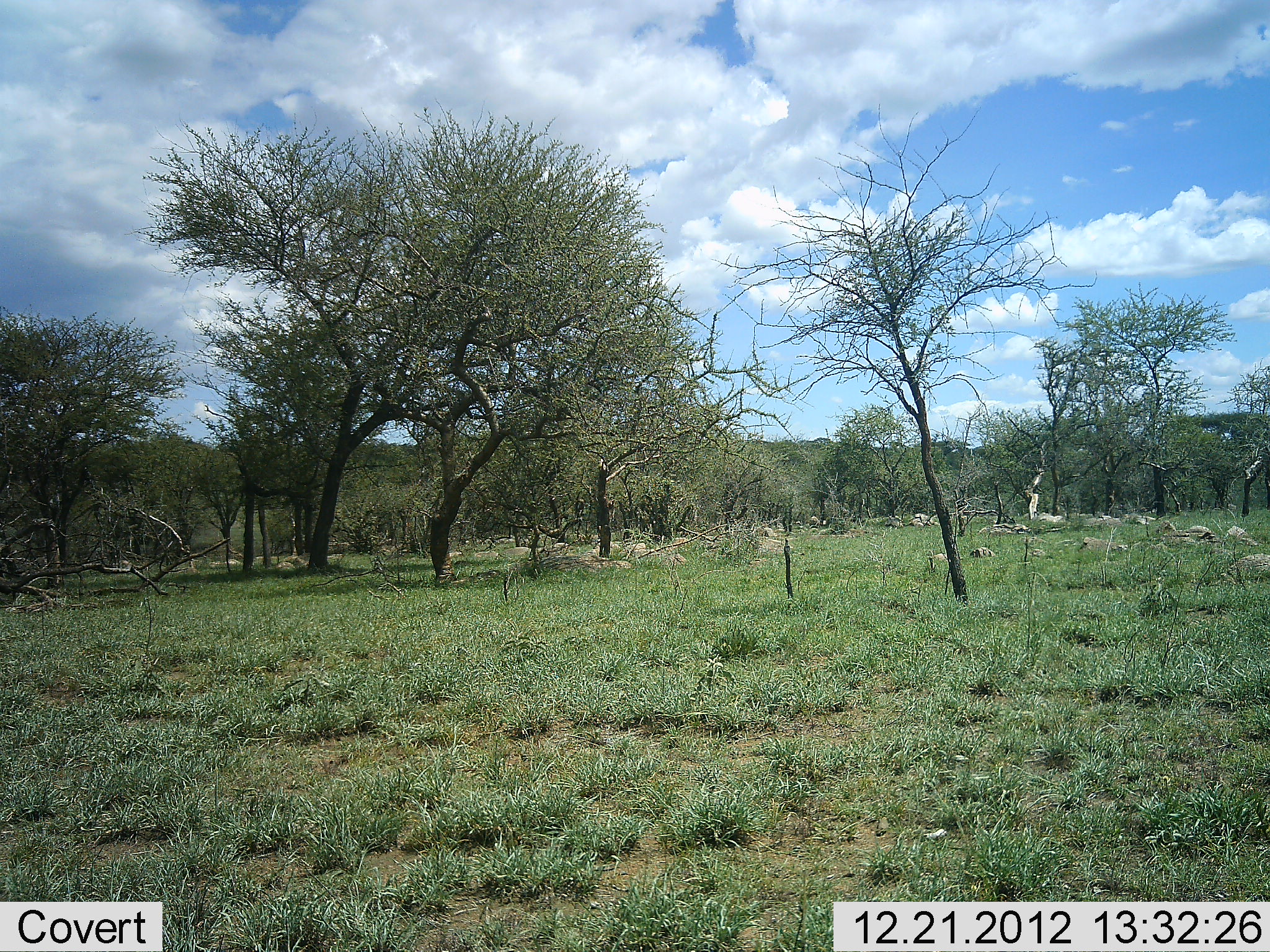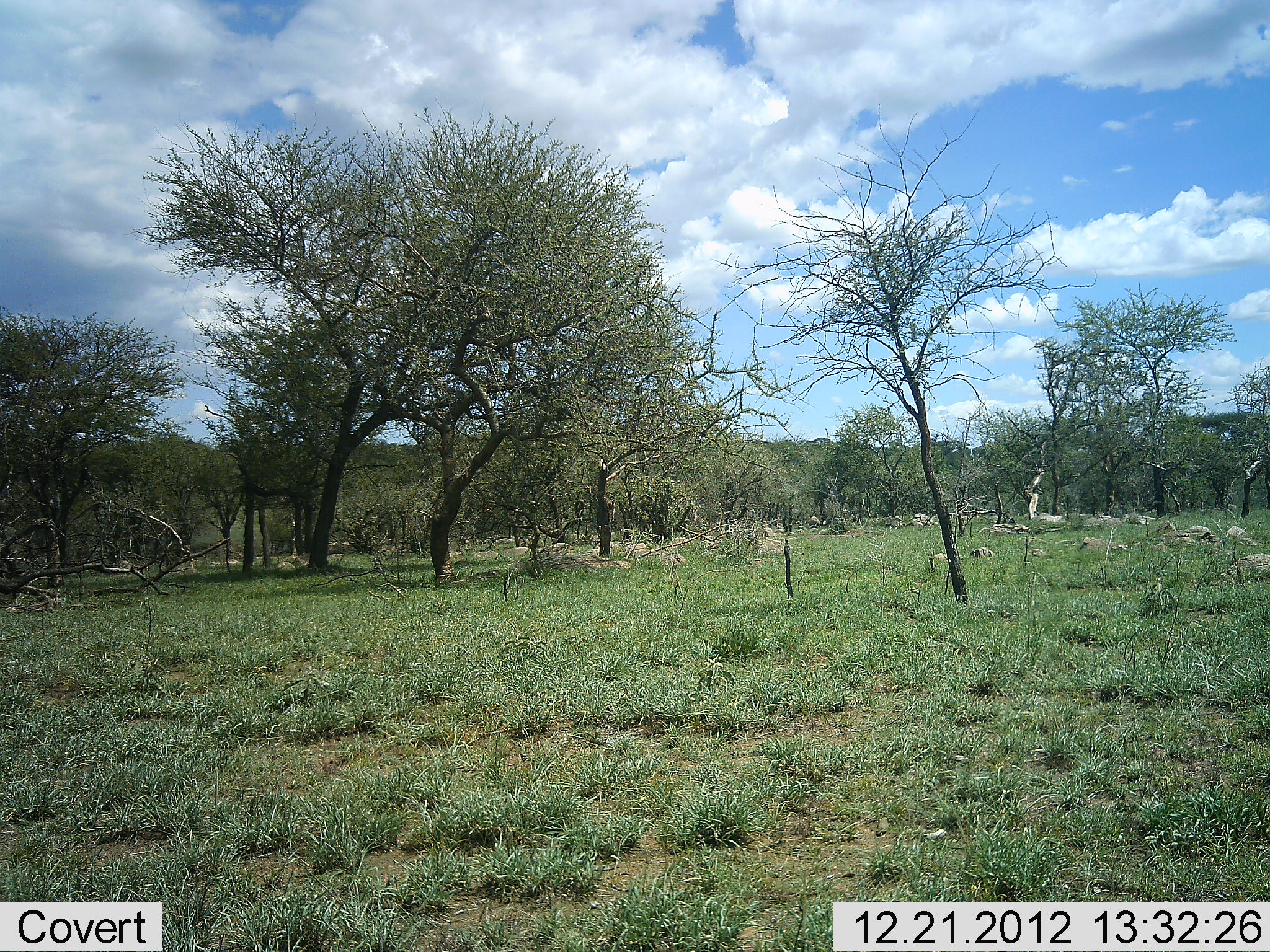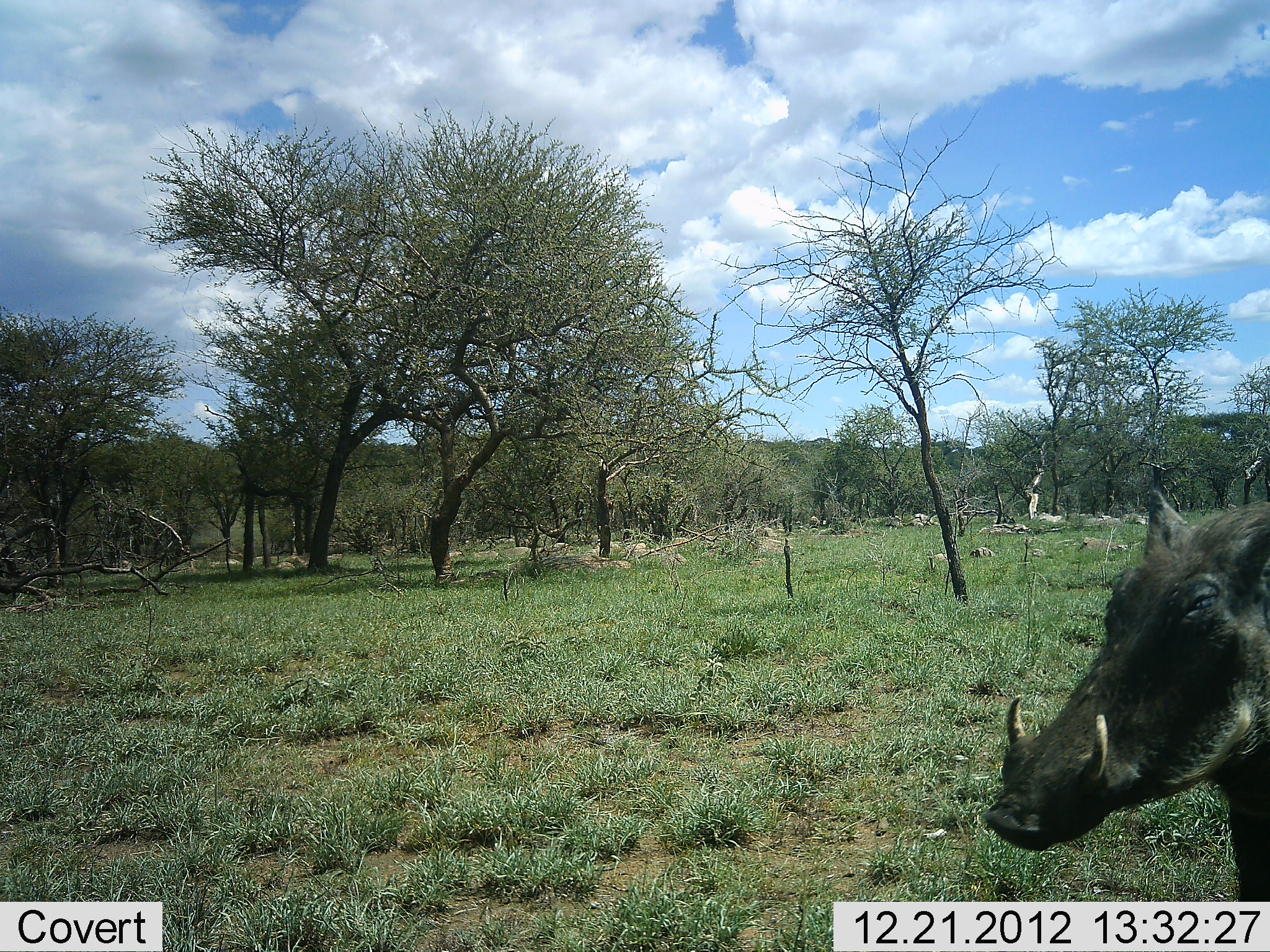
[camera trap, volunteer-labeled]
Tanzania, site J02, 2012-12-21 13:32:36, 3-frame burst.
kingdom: Animalia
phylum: Chordata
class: Mammalia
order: Artiodactyla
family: Suidae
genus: Phacochoerus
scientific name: Phacochoerus africanus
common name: warthog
Warthog (Phacochoerus africanus), count 1. Behavior (volunteer vote fractions): standing 3%, resting 0%, moving 97%, interacting 0%. Young present (vote fraction): 0%. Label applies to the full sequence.